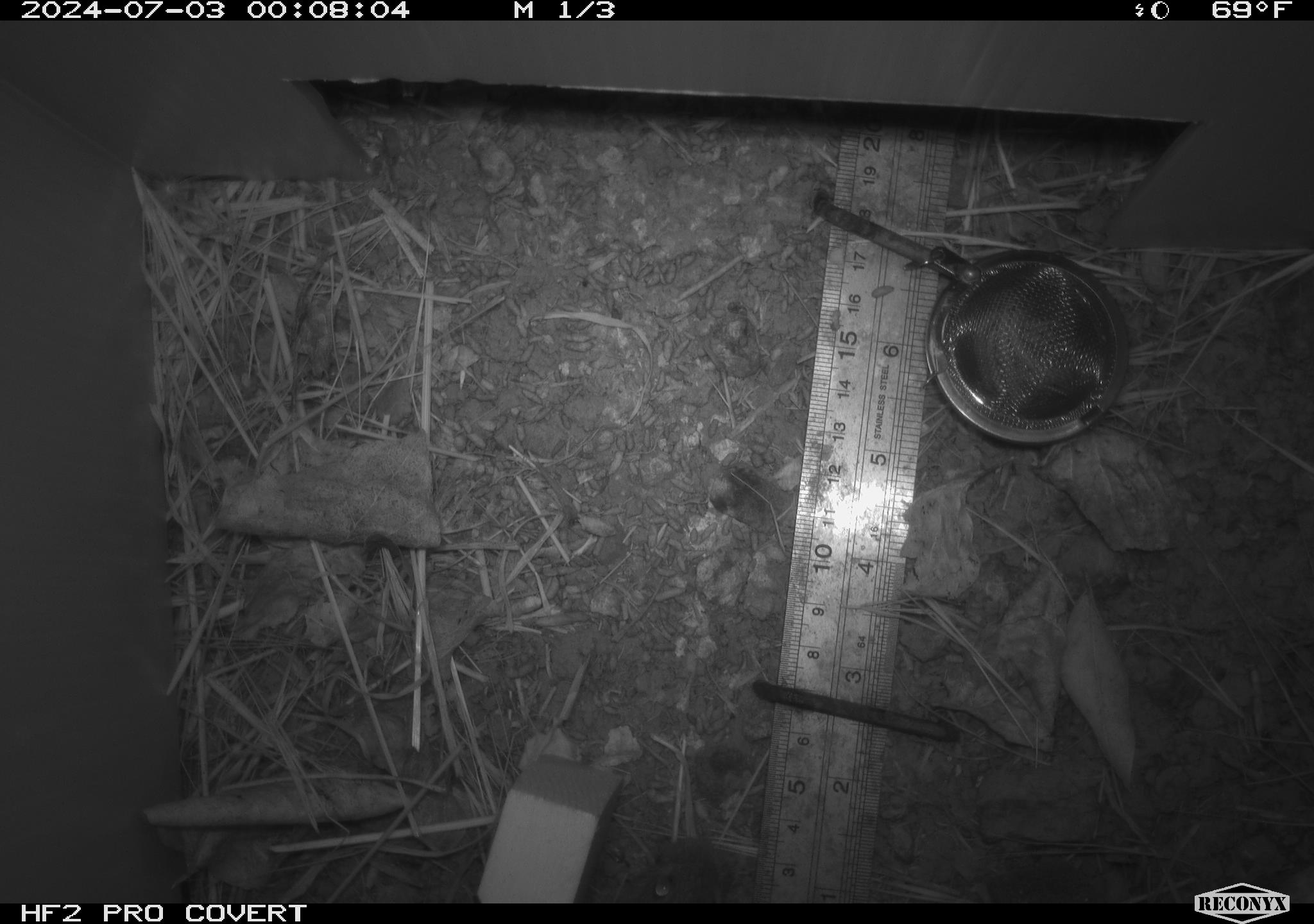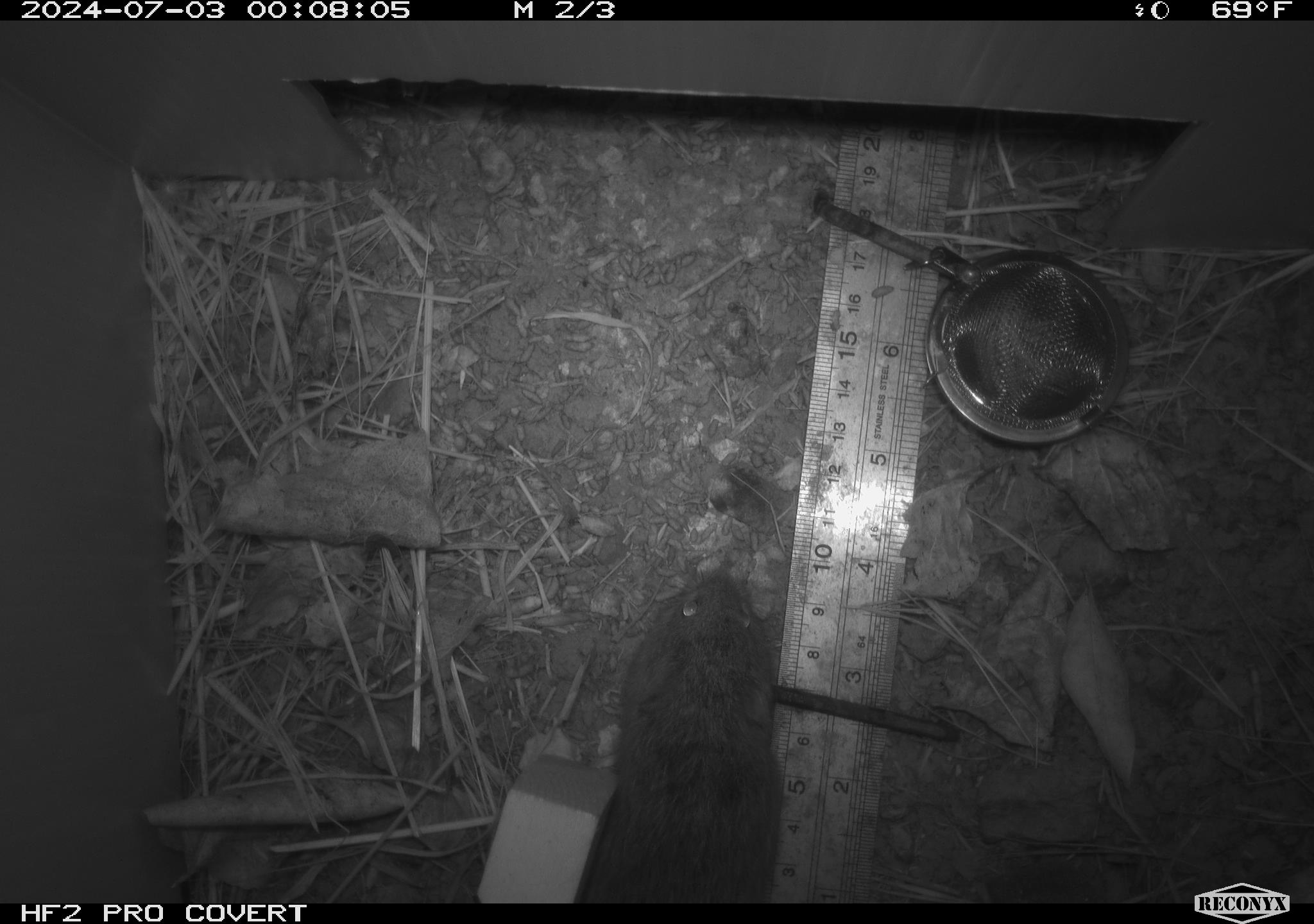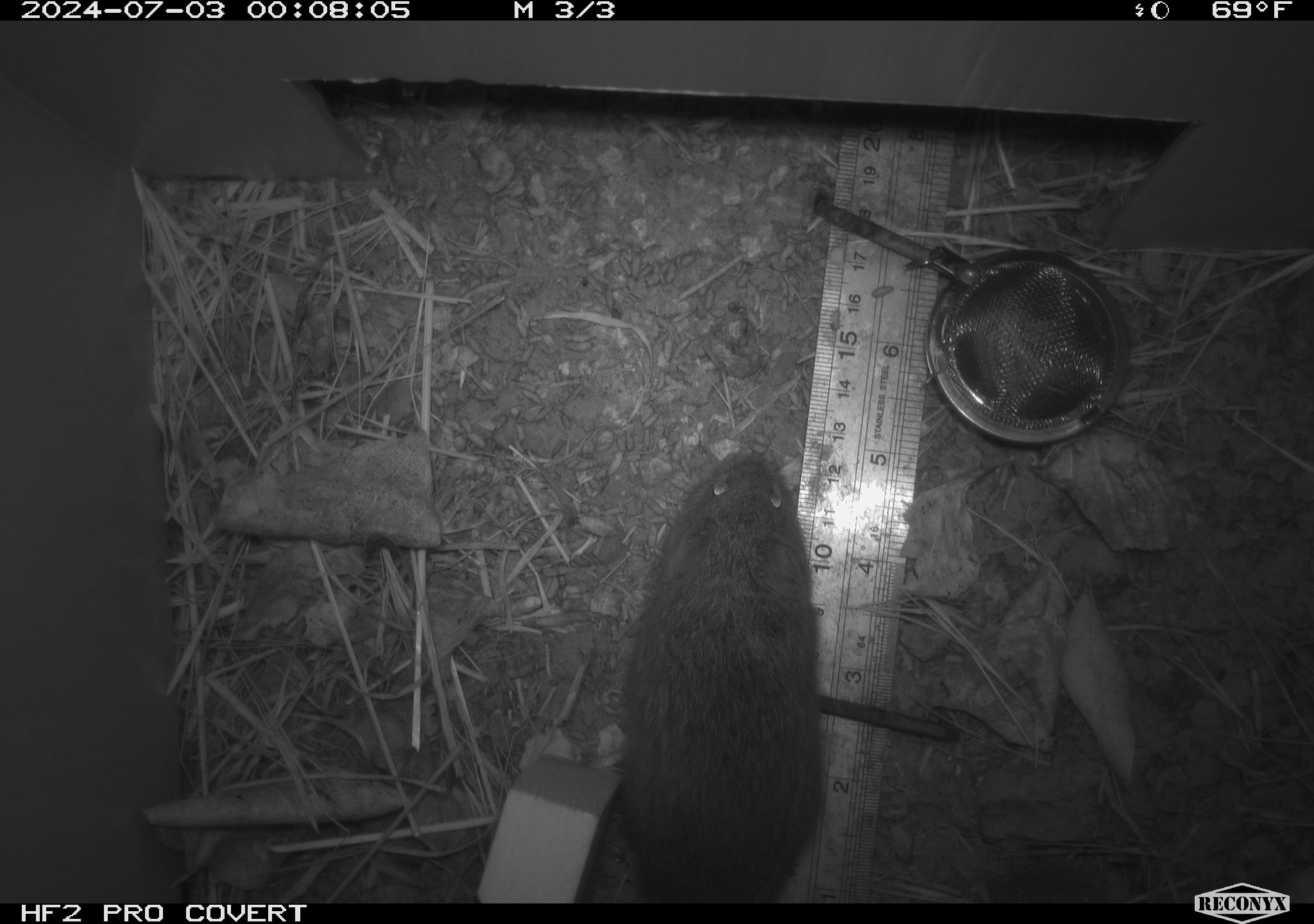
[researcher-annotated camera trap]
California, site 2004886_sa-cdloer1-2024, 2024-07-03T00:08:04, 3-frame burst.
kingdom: Animalia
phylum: Chordata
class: Mammalia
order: Rodentia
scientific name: Rodentia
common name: mouse species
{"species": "mouse species (Rodentia)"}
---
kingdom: Animalia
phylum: Chordata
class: Mammalia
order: Rodentia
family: Cricetidae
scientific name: Arvicolinae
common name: voles, lemmings, and muskrats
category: arvicolinae subfamily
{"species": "arvicolinae subfamily (voles, lemmings, and muskrats) (Arvicolinae)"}